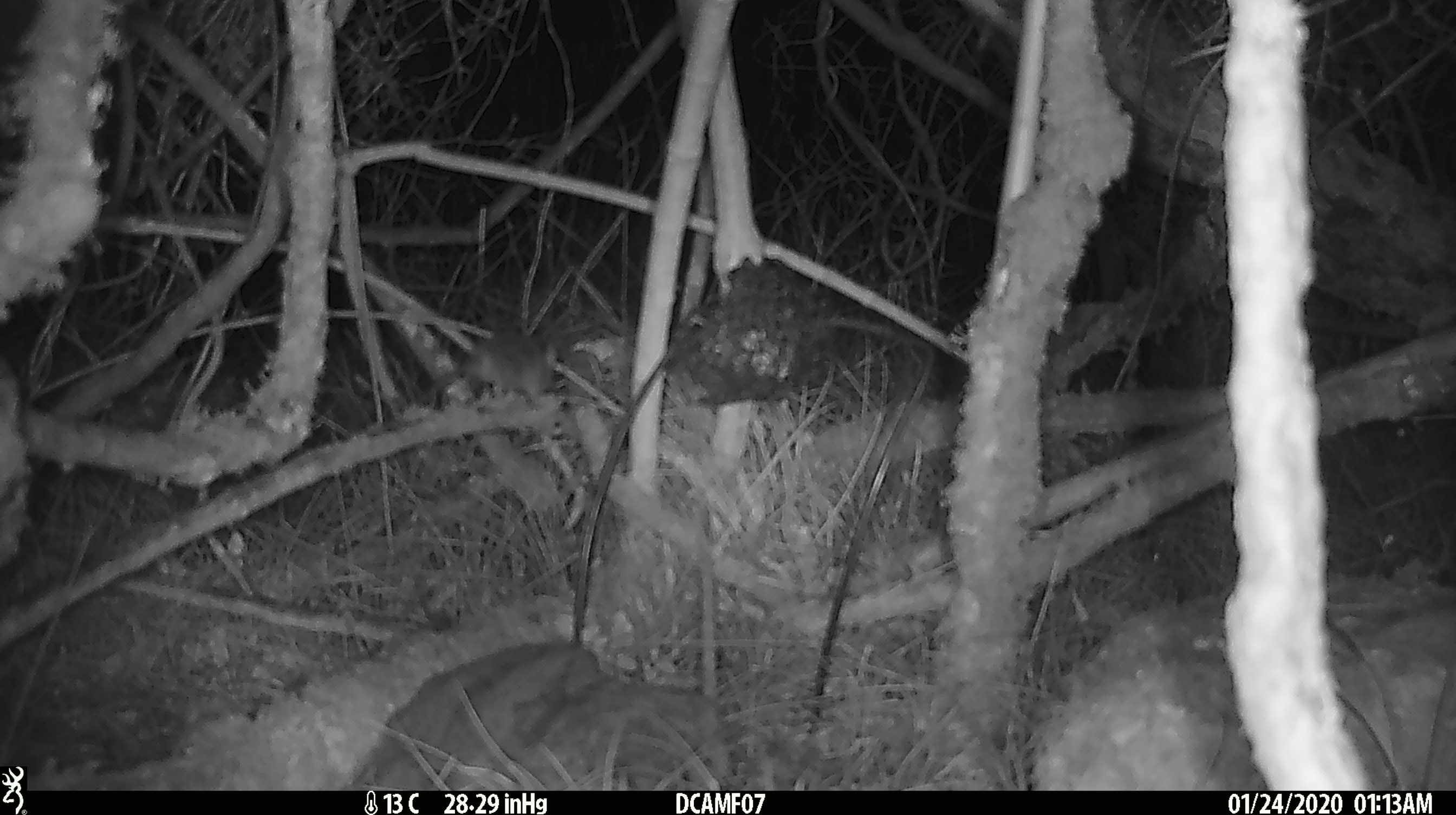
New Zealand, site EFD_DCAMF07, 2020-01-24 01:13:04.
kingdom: Animalia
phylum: Chordata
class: Mammalia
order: Rodentia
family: Muridae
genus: Mus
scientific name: Mus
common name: mouse